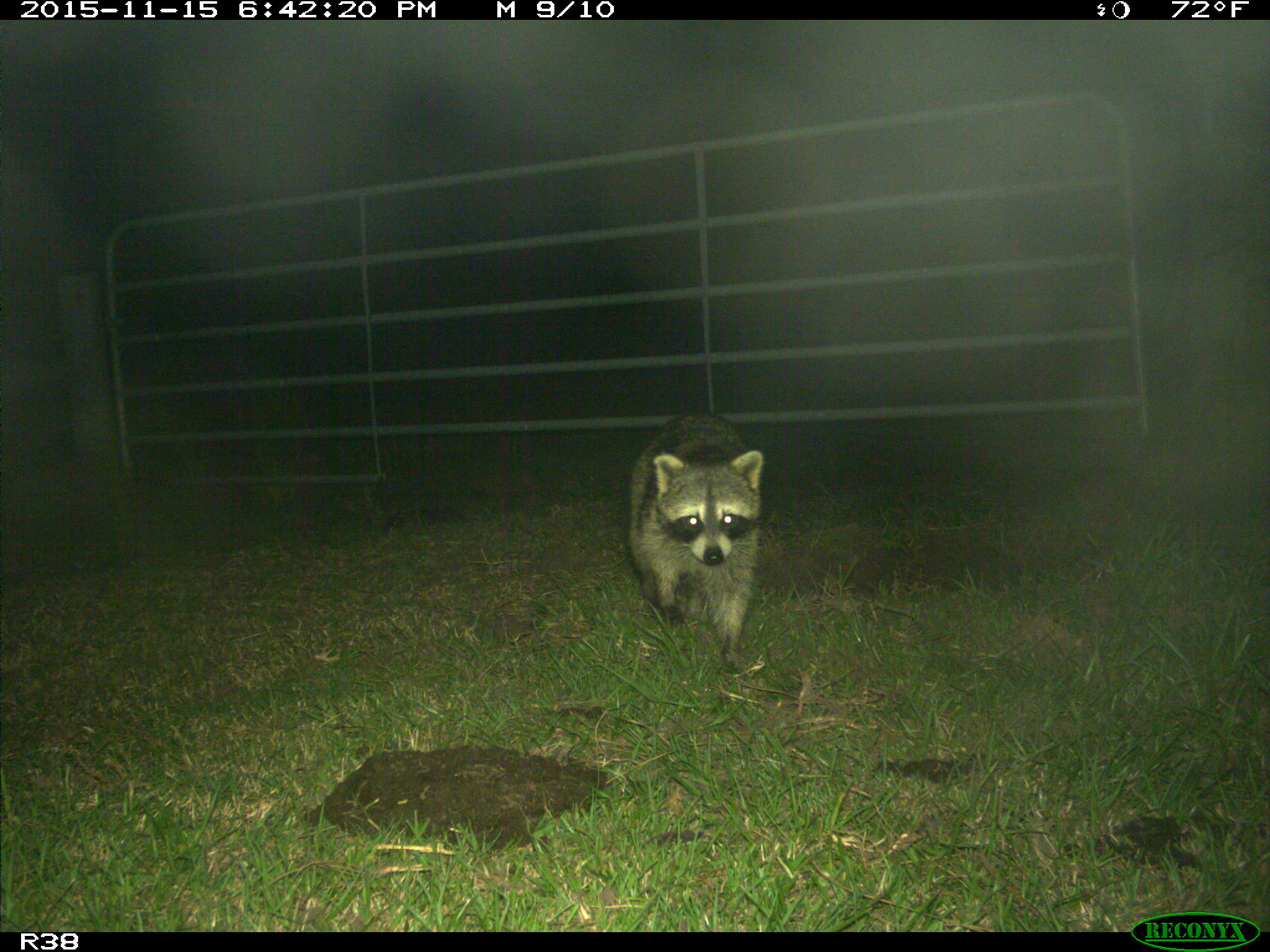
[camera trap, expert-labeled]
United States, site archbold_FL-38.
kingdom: Animalia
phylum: Chordata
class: Mammalia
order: Carnivora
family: Procyonidae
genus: Procyon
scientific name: Procyon lotor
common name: common raccoon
Procyon lotor (common raccoon).